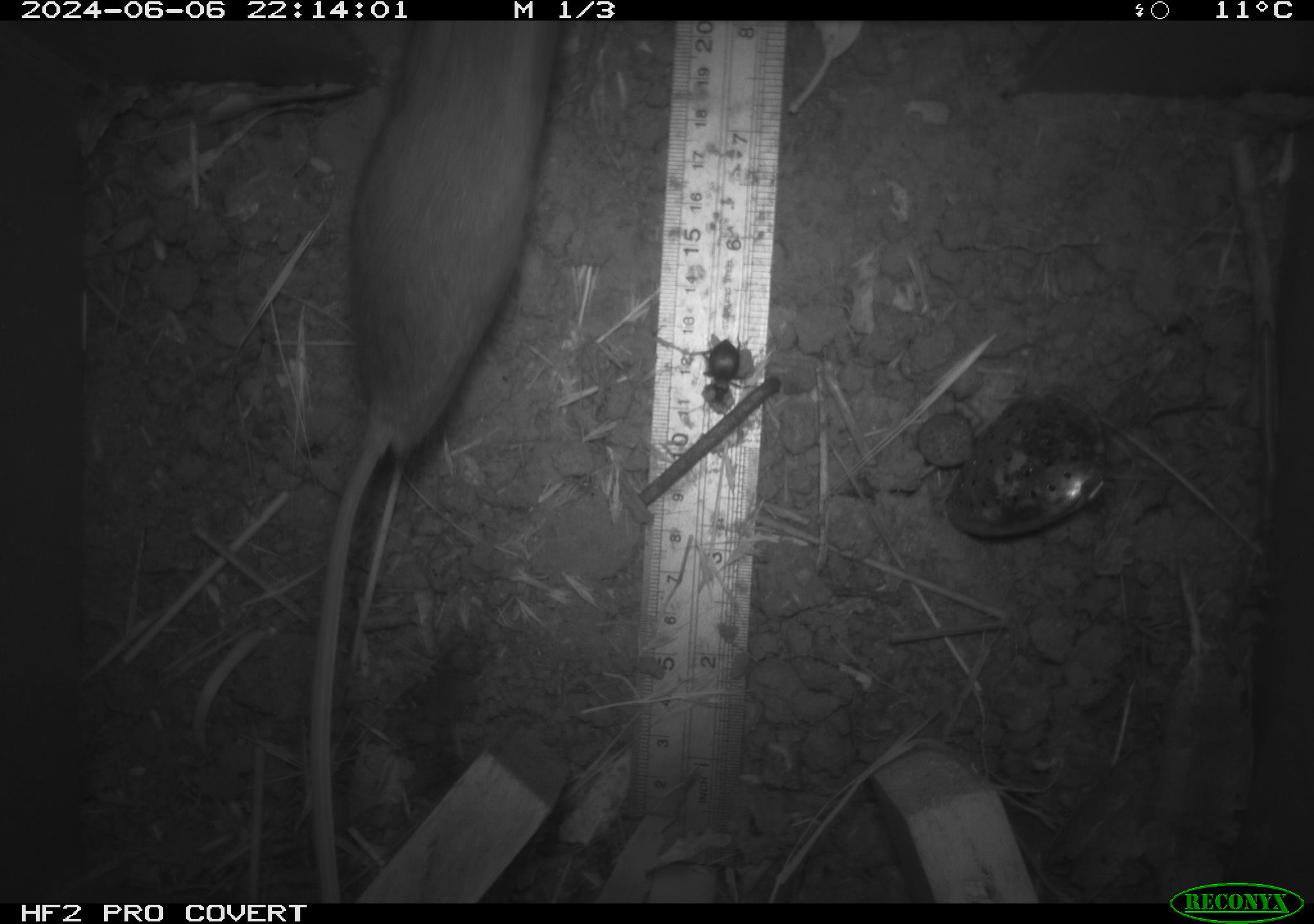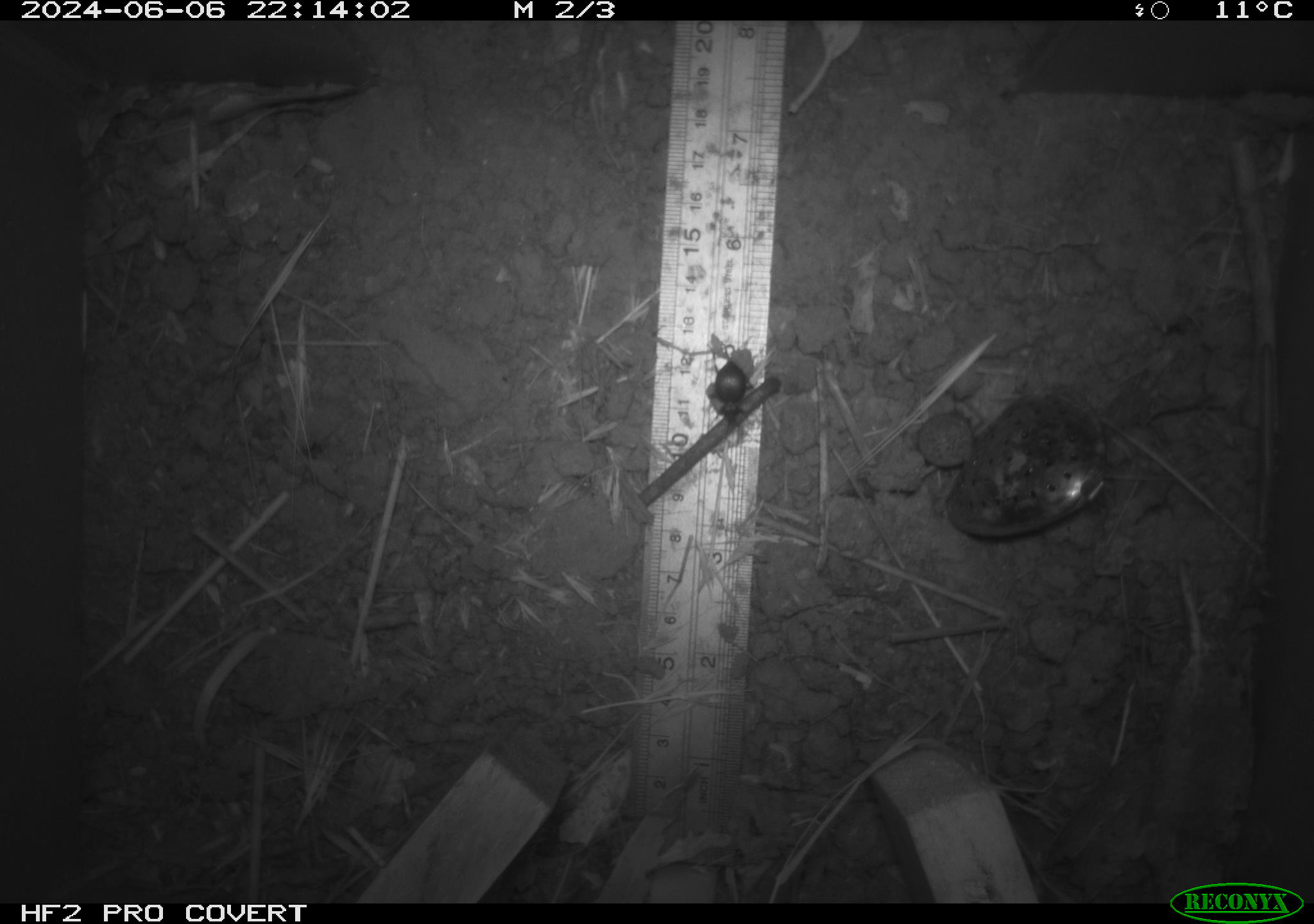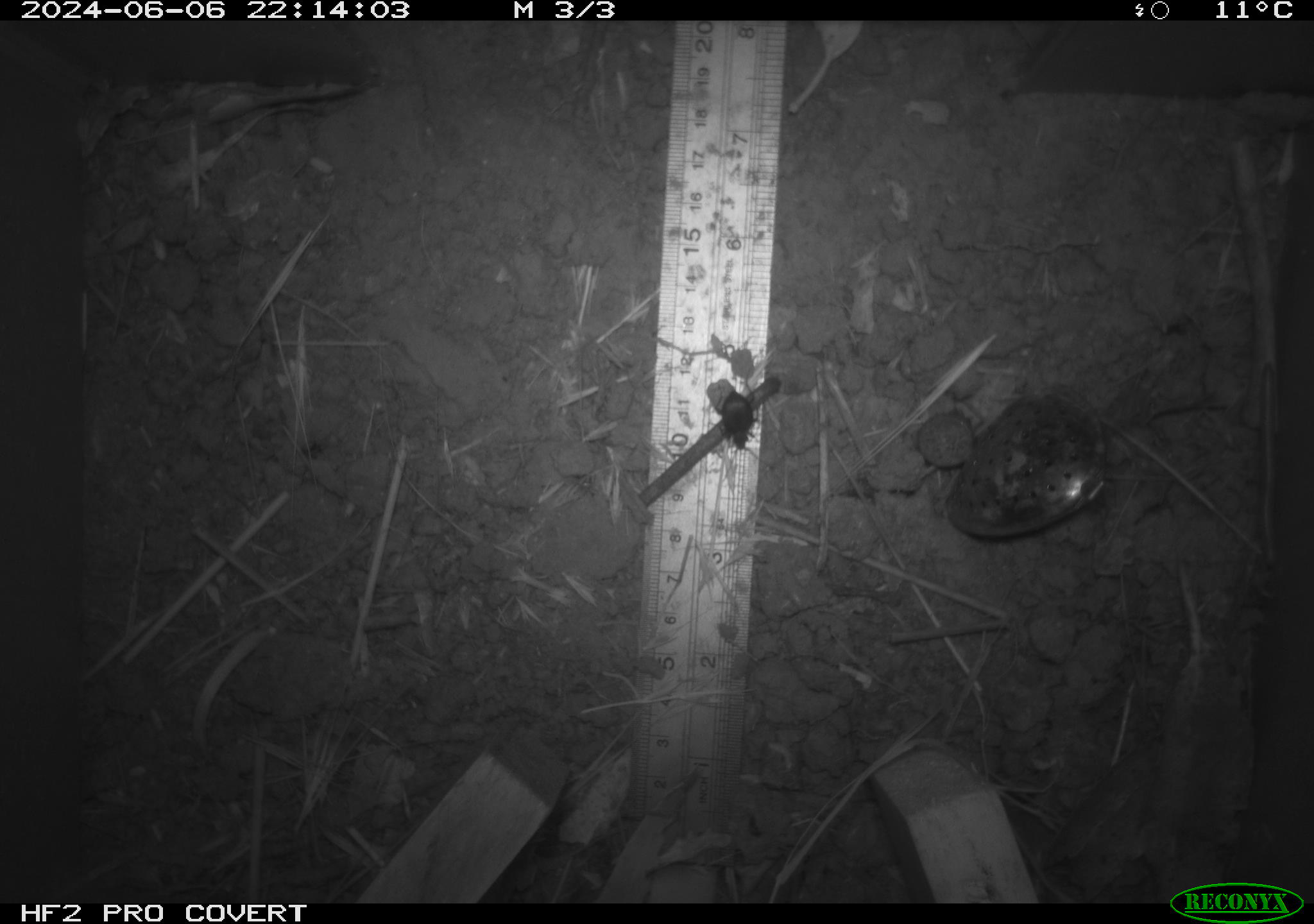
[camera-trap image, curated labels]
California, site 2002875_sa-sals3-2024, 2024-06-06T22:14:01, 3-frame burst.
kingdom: Animalia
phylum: Chordata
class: Mammalia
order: Rodentia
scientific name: Rodentia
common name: mouse species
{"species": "mouse species (Rodentia)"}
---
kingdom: Animalia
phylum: Arthropoda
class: Insecta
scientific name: Insecta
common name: insect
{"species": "insect (Insecta)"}